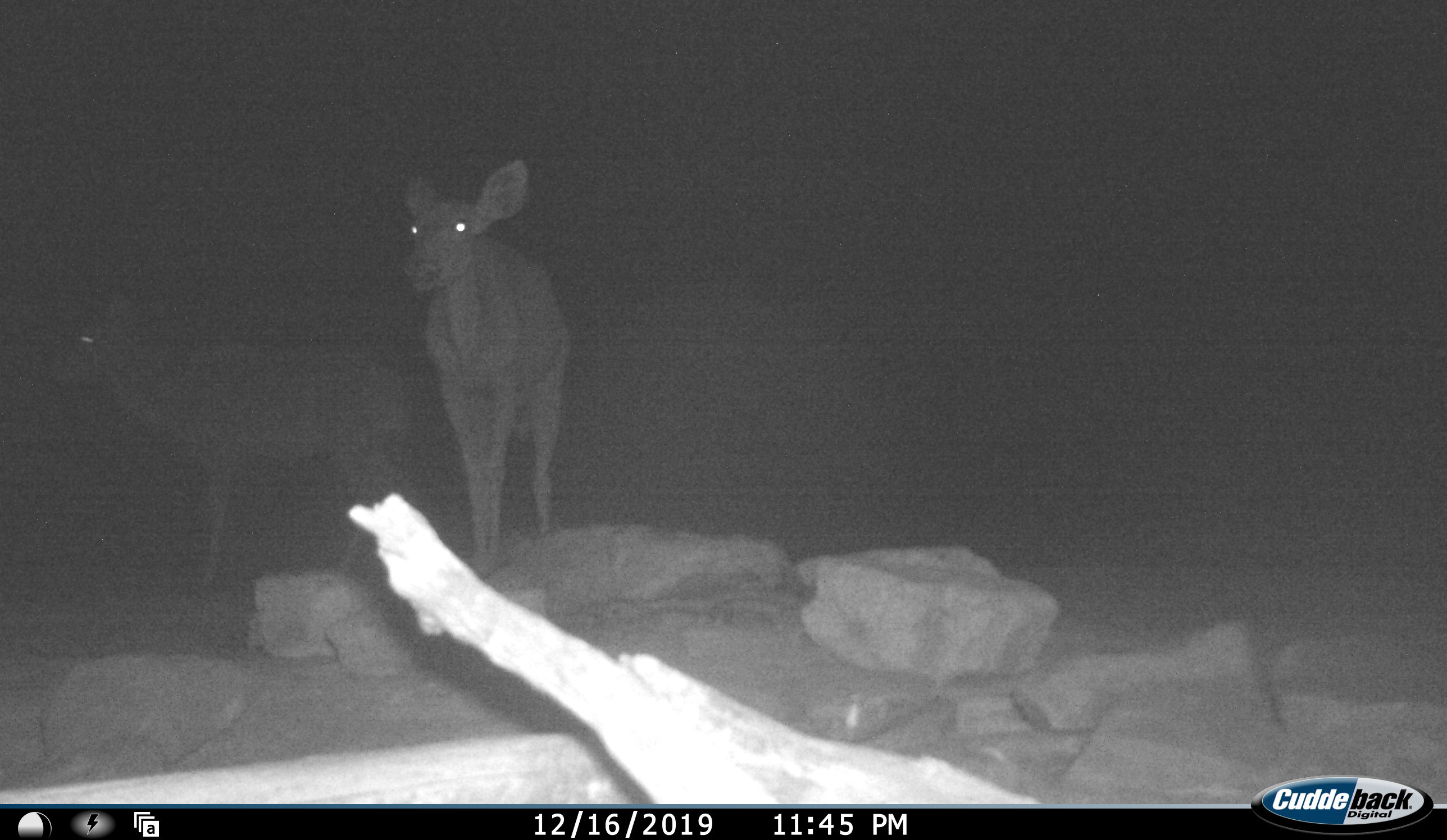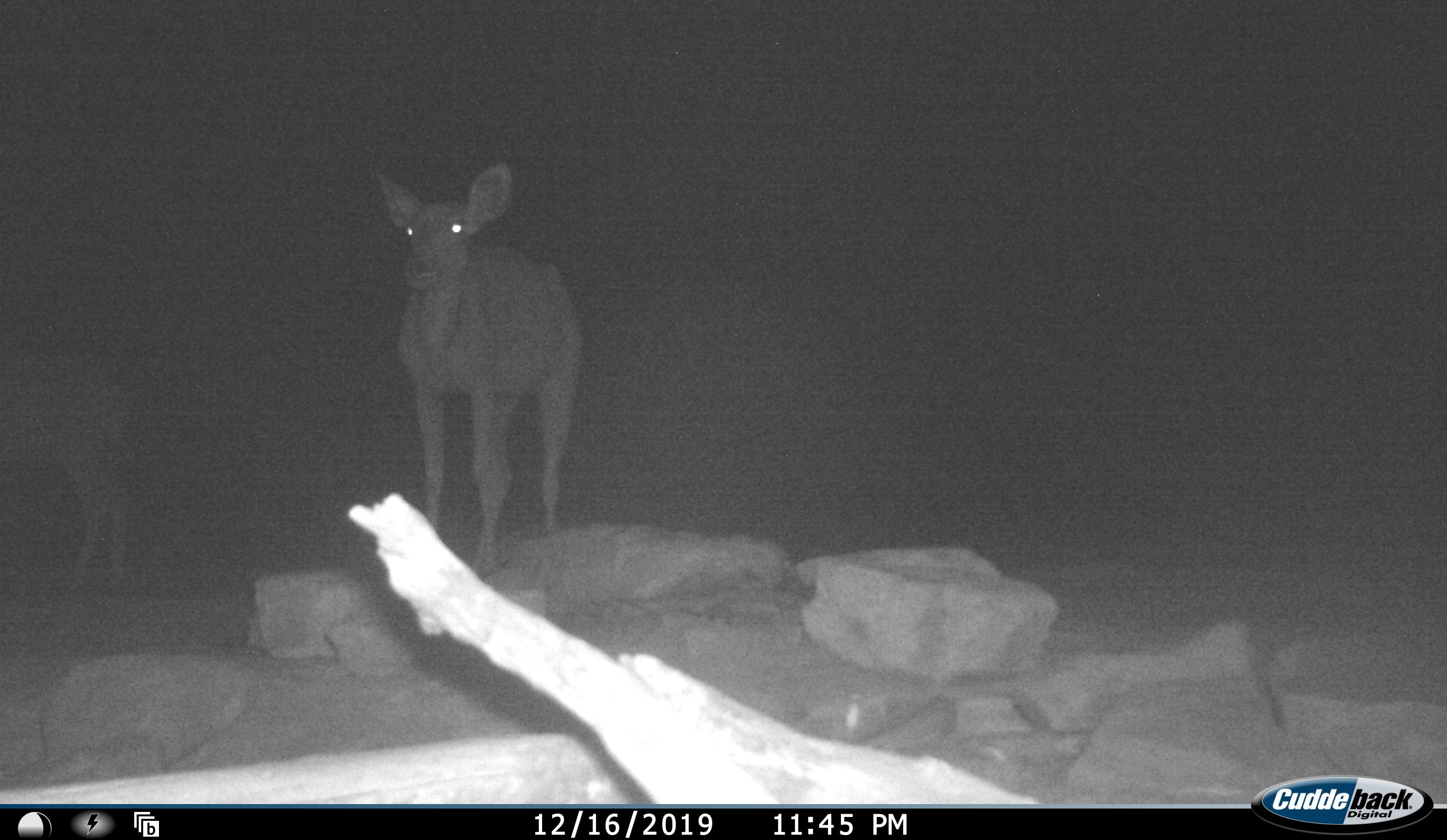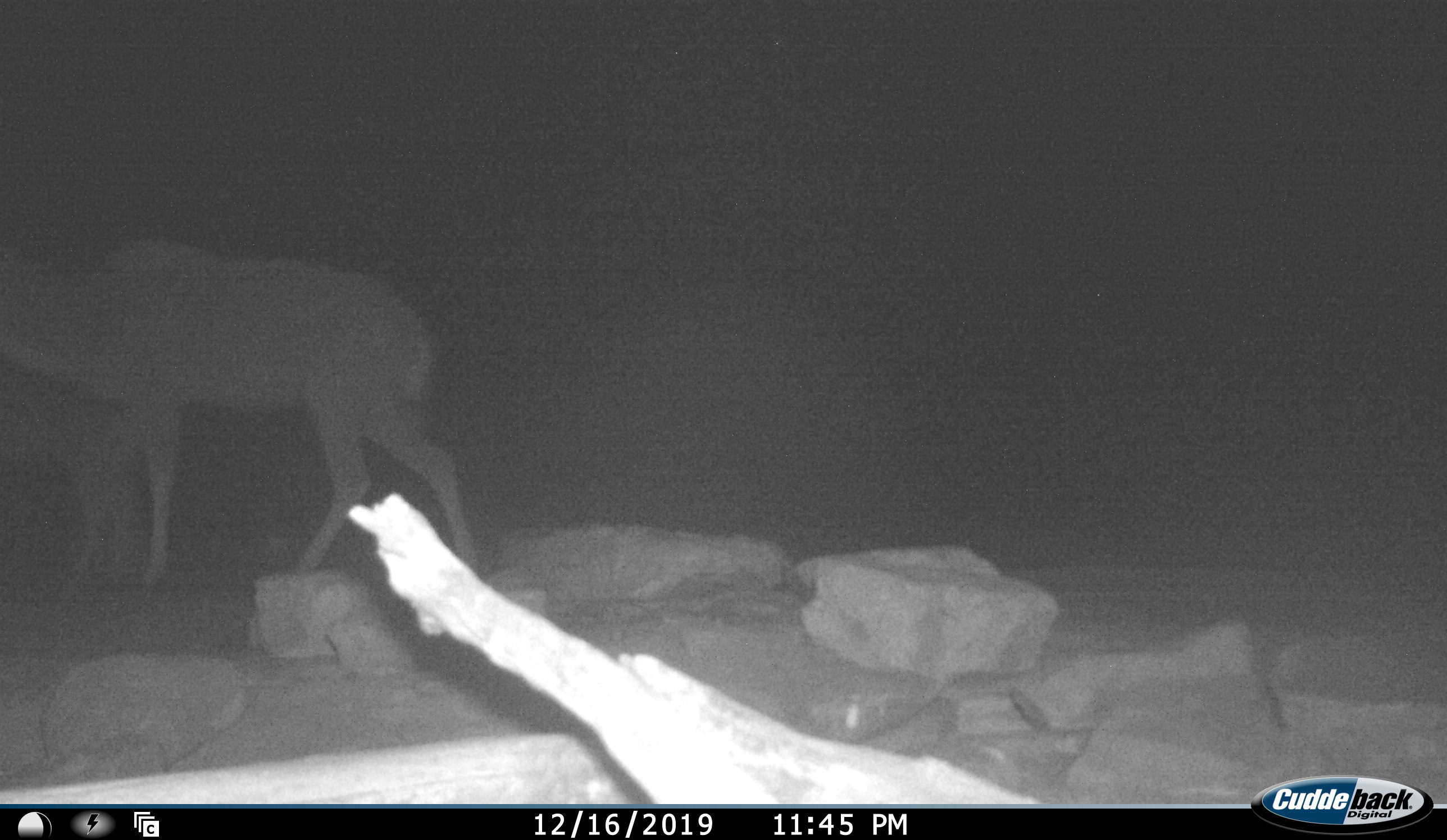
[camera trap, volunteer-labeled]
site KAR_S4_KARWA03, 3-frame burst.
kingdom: Animalia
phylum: Chordata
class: Mammalia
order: Artiodactyla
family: Bovidae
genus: Tragelaphus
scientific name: Tragelaphus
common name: kudu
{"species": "kudu (Tragelaphus)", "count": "2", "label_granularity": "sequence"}